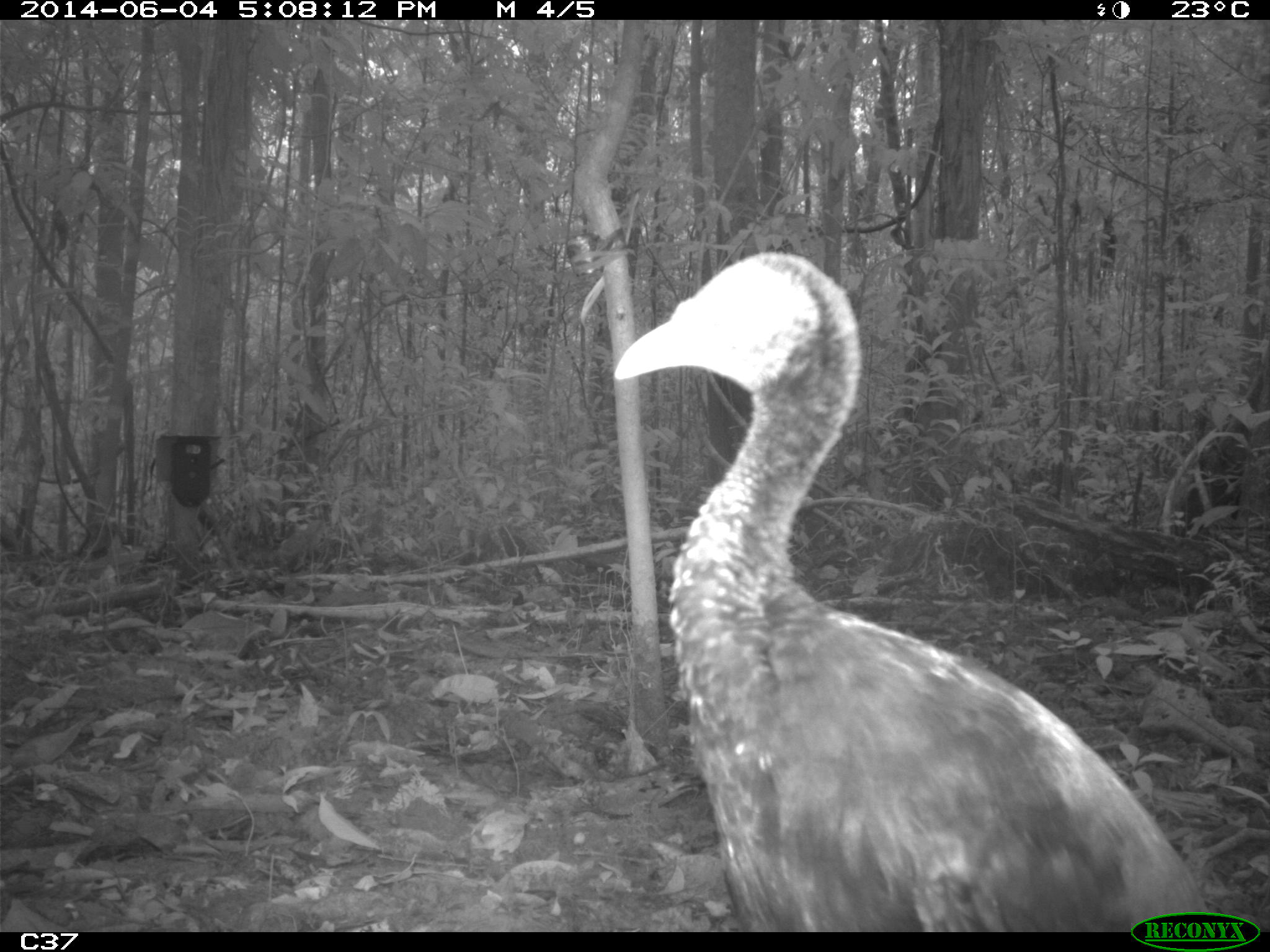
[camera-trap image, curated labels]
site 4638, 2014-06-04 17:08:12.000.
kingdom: Animalia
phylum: Chordata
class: Aves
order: Gruiformes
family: Psophiidae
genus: Psophia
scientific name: Psophia crepitans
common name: gray-winged trumpeter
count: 4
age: adult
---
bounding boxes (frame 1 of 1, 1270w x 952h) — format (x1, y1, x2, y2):
psophia crepitans: (612, 248, 1214, 929)